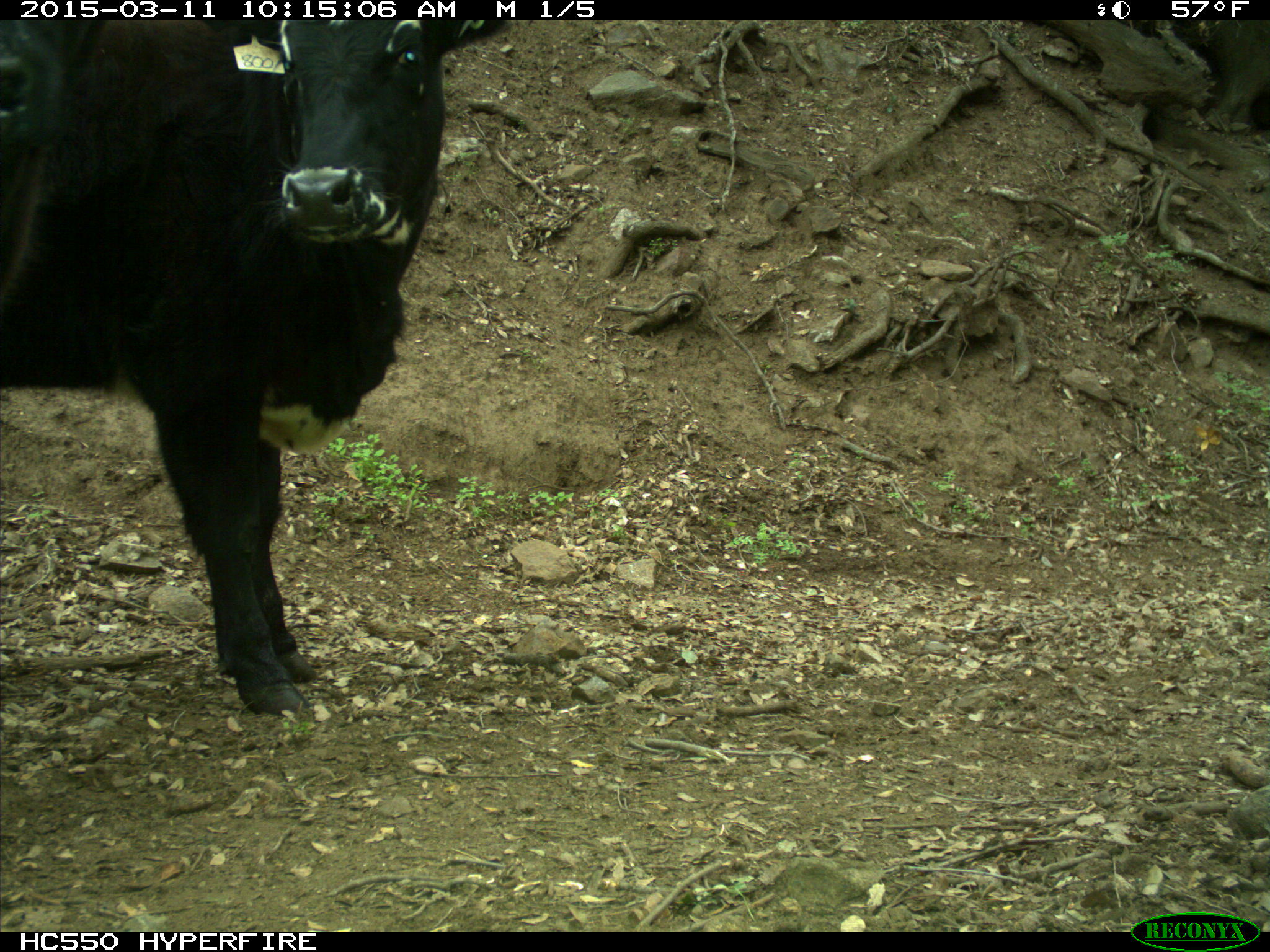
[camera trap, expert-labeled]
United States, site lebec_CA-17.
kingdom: Animalia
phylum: Chordata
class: Mammalia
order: Artiodactyla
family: Bovidae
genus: Bos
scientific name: Bos taurus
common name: domestic cow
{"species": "Bos taurus (domestic cow)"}